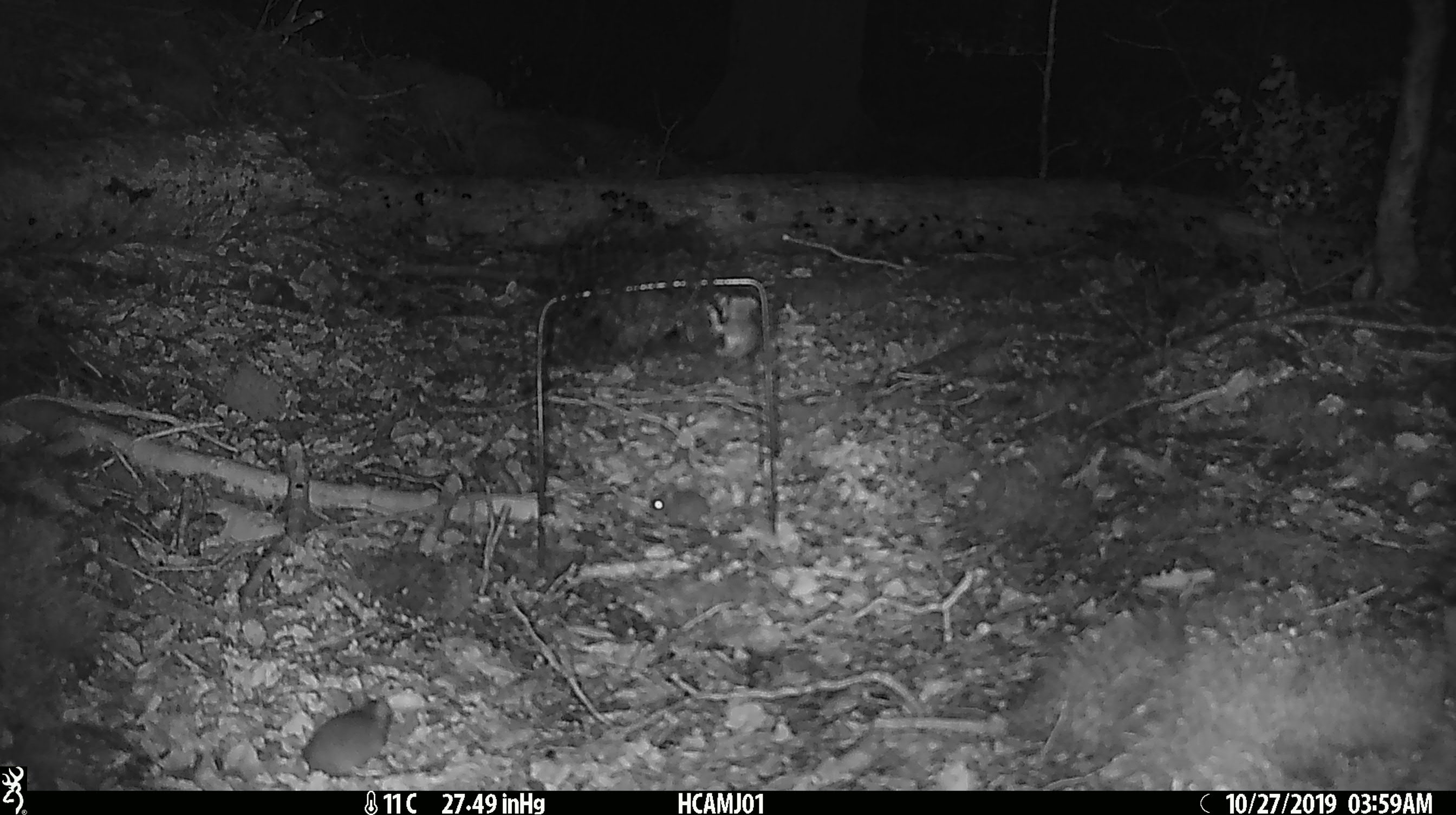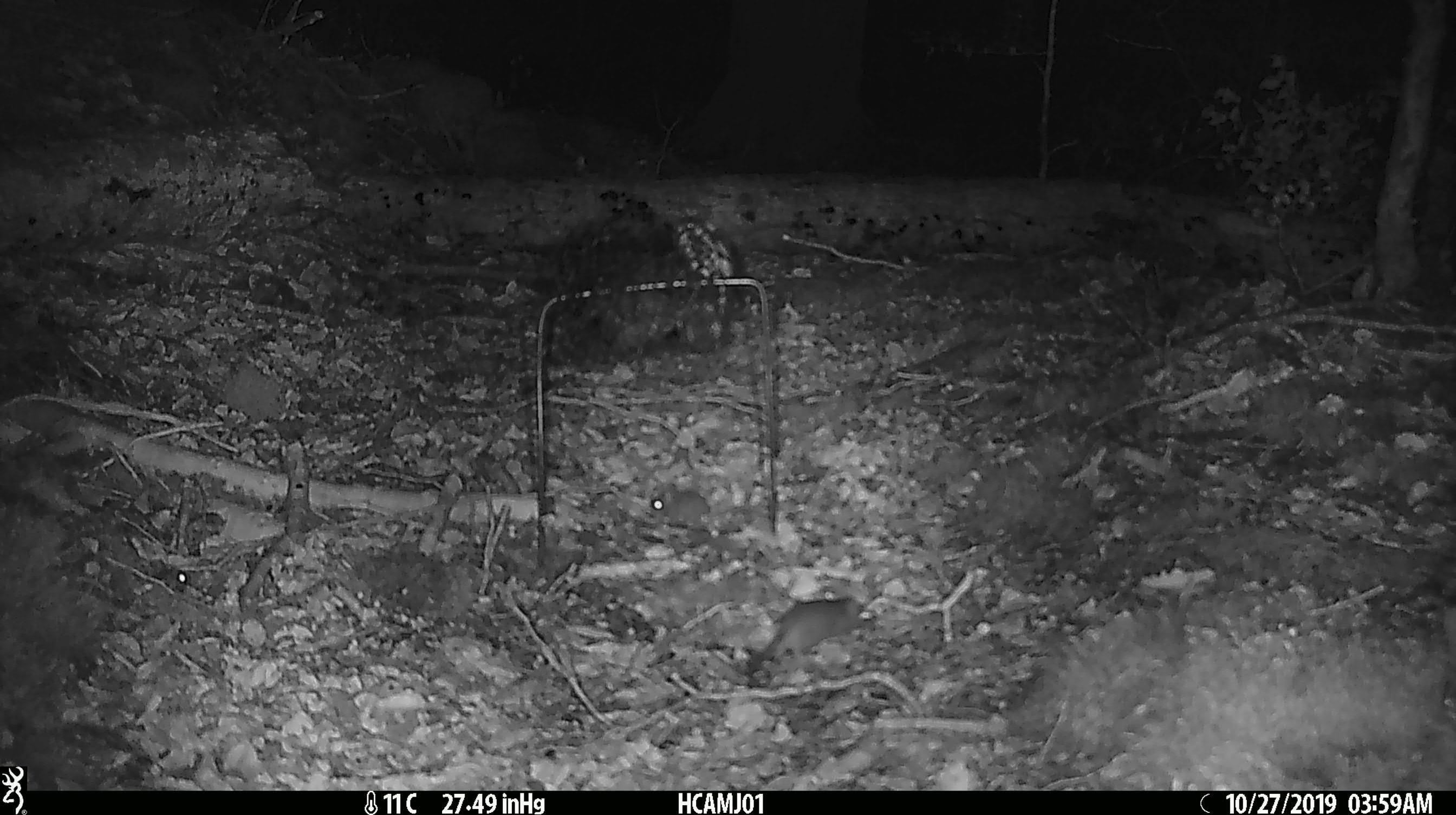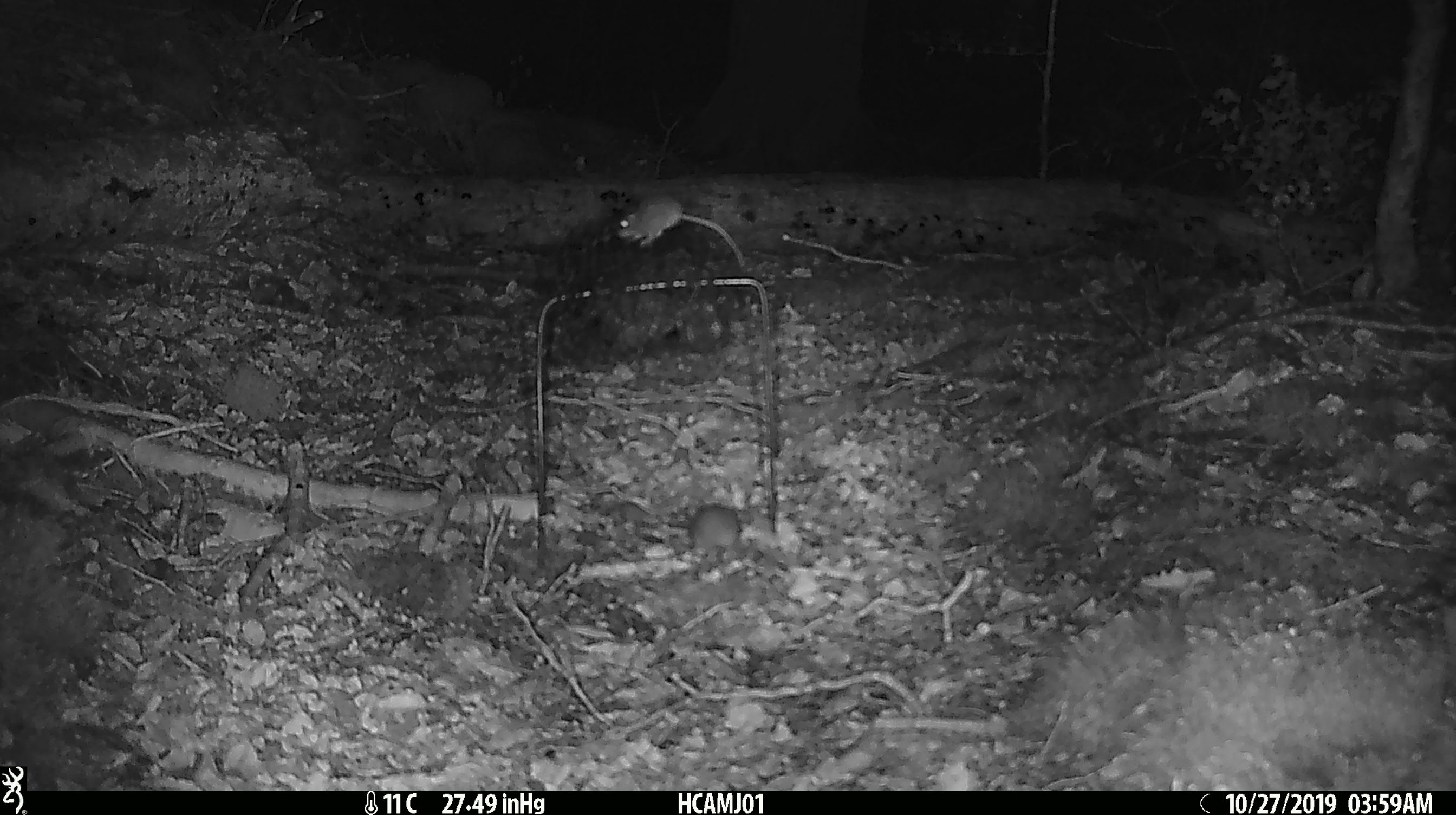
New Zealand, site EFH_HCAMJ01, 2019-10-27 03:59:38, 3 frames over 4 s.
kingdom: Animalia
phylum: Chordata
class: Mammalia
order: Rodentia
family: Muridae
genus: Mus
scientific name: Mus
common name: mouse